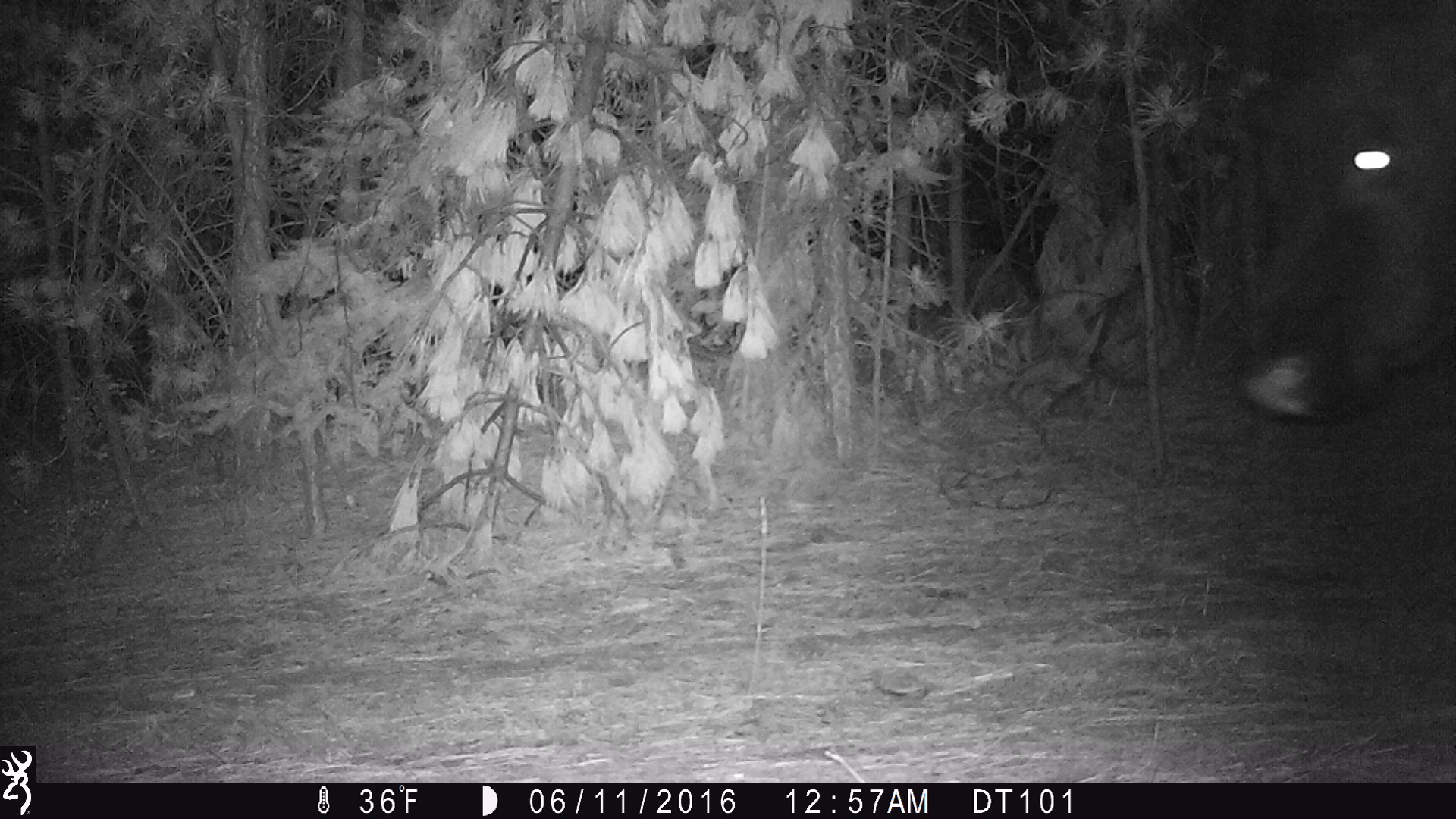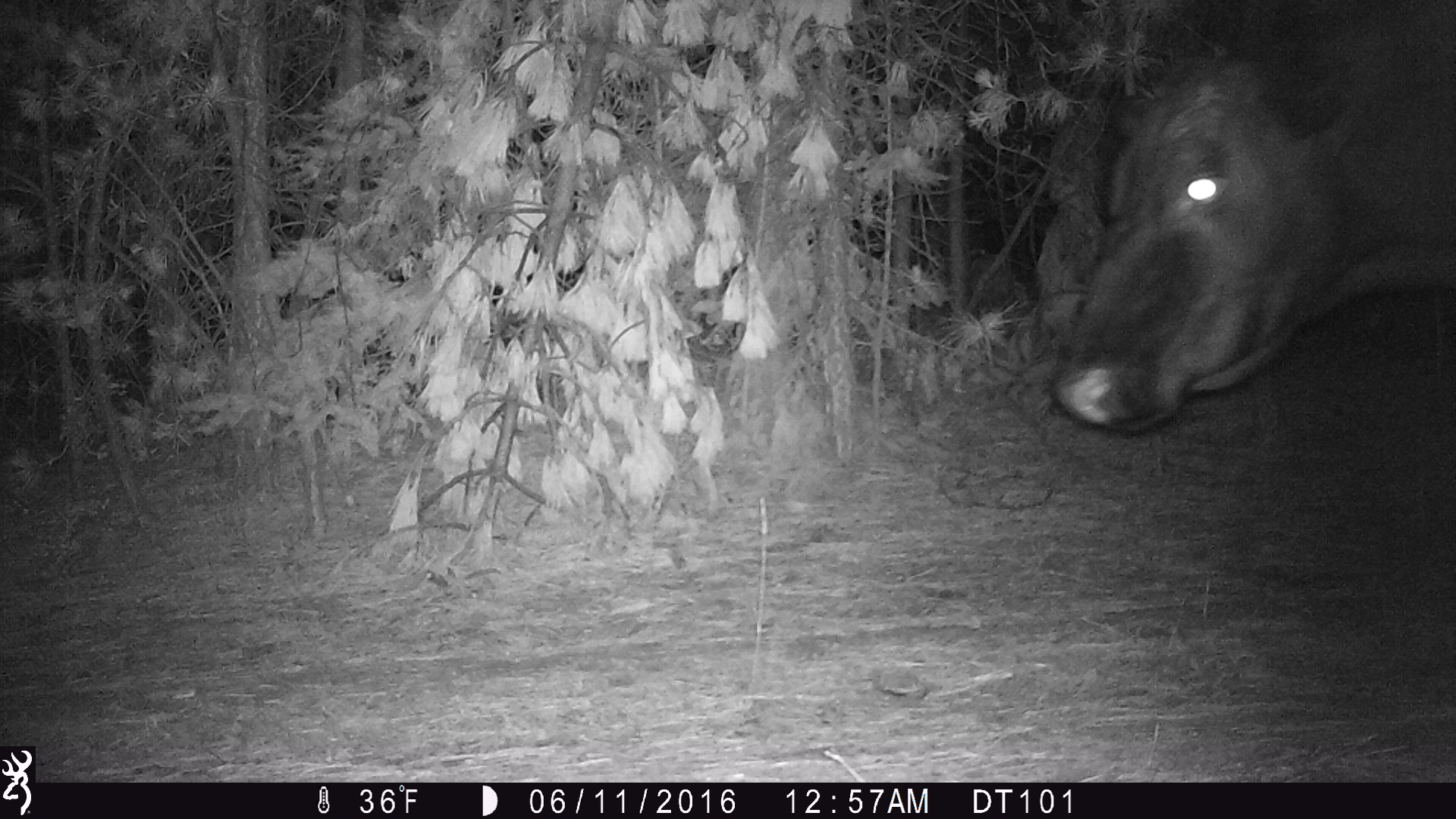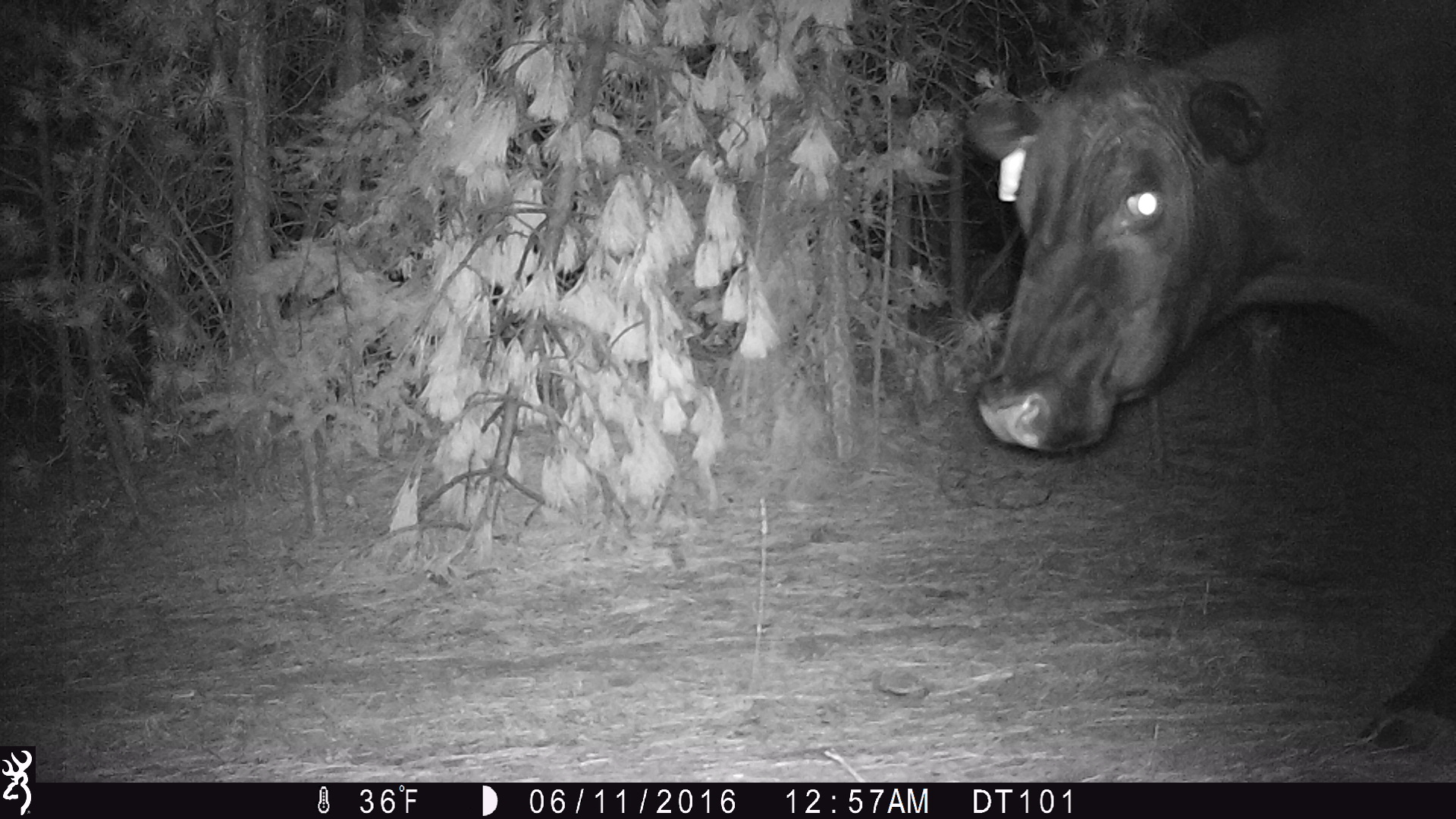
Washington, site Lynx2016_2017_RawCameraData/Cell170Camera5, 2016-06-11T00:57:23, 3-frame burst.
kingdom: Animalia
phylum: Chordata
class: Mammalia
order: Artiodactyla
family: Bovidae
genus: Bos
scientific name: Bos taurus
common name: domestic cattle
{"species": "domestic cattle (Bos taurus)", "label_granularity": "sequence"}